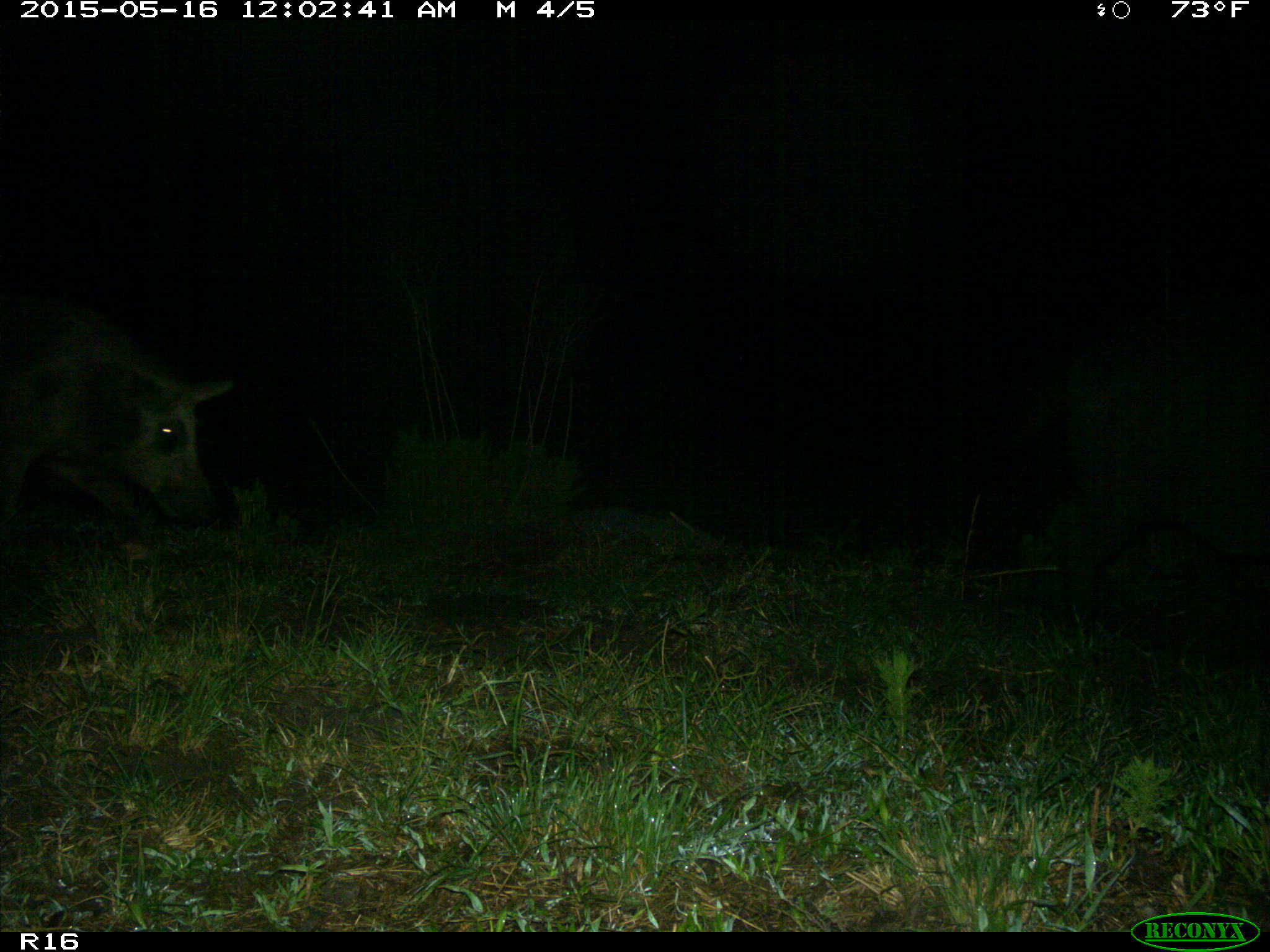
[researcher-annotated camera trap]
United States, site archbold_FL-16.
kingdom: Animalia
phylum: Chordata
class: Mammalia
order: Artiodactyla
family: Suidae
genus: Sus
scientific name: Sus scrofa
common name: wild boar